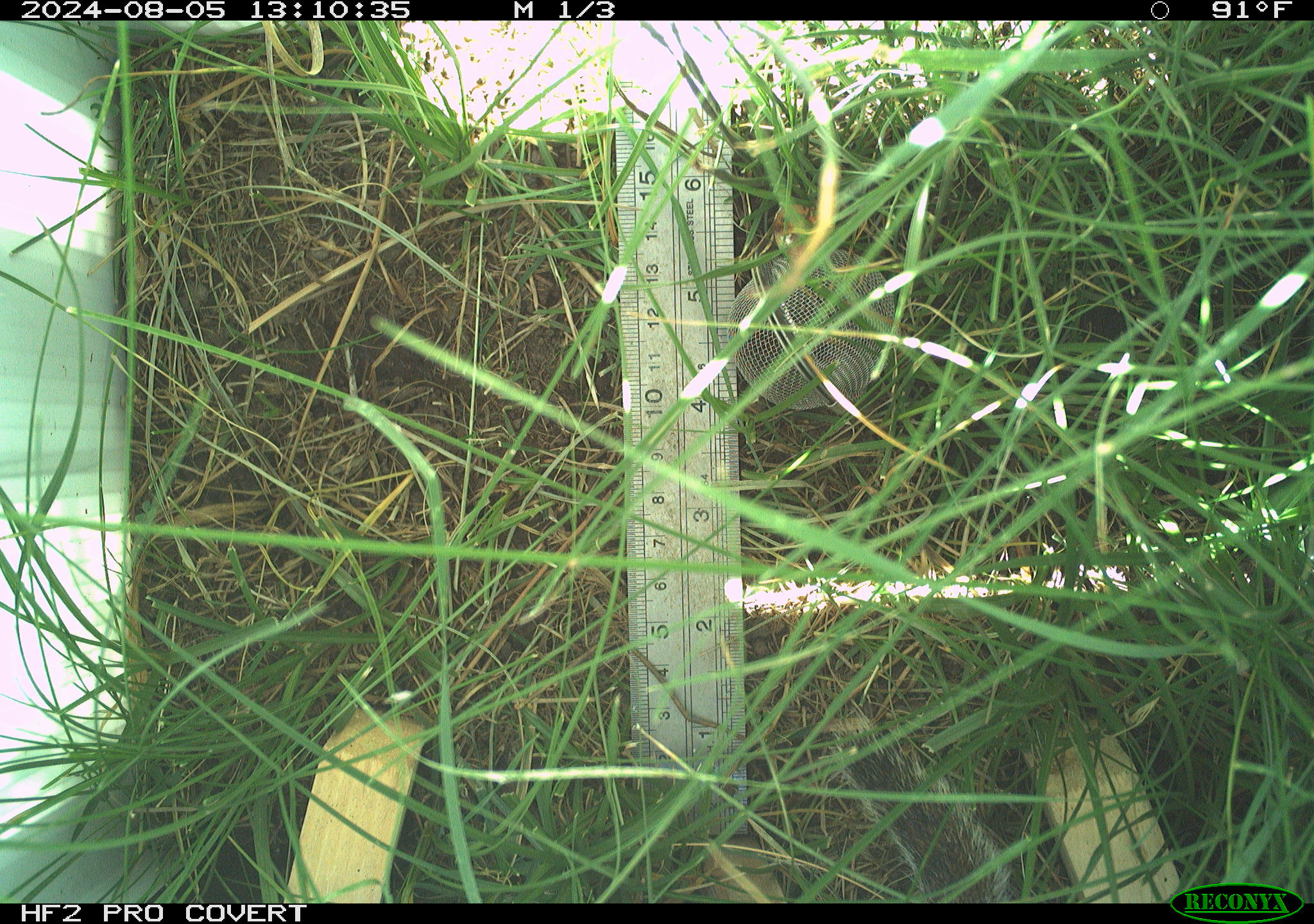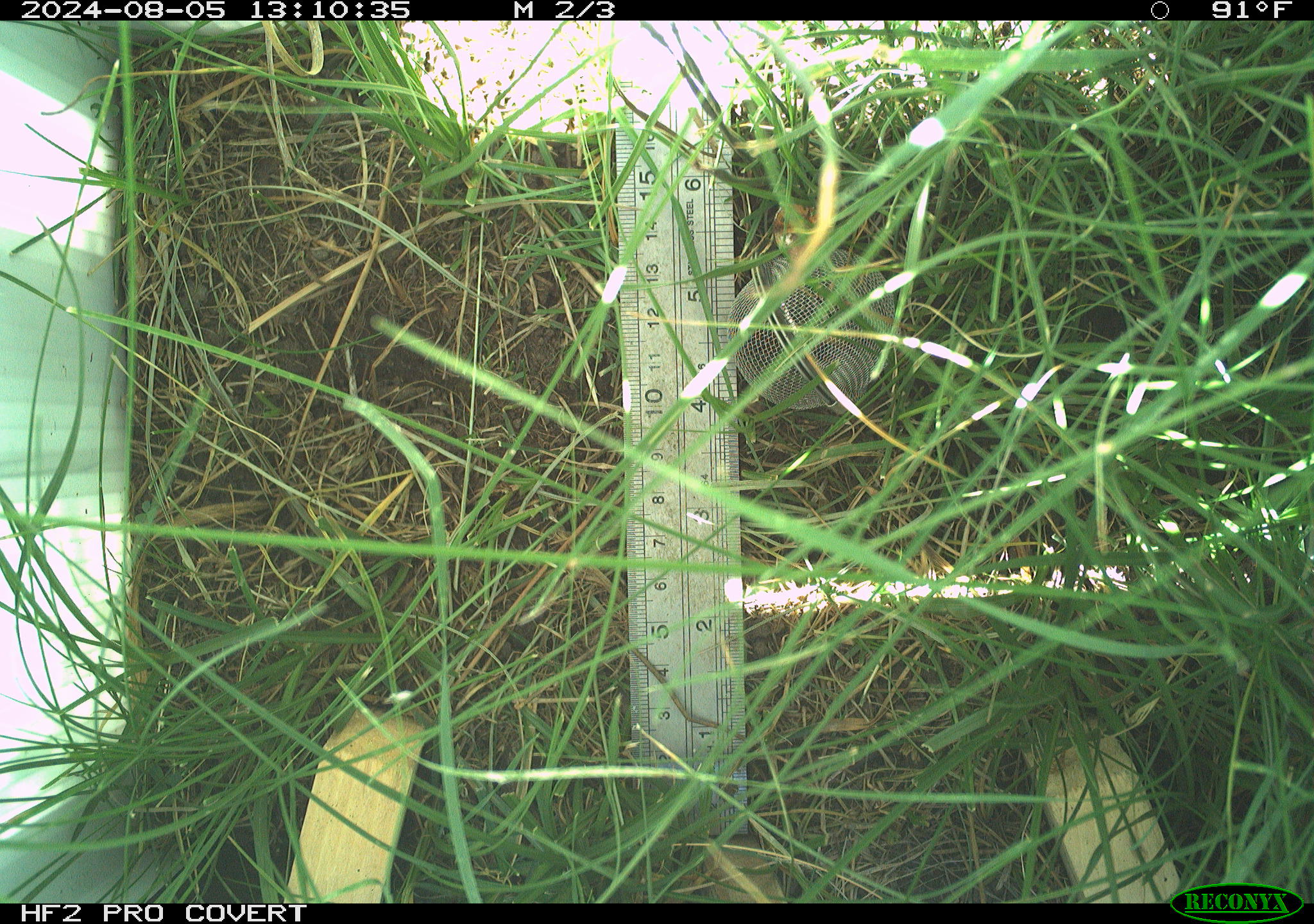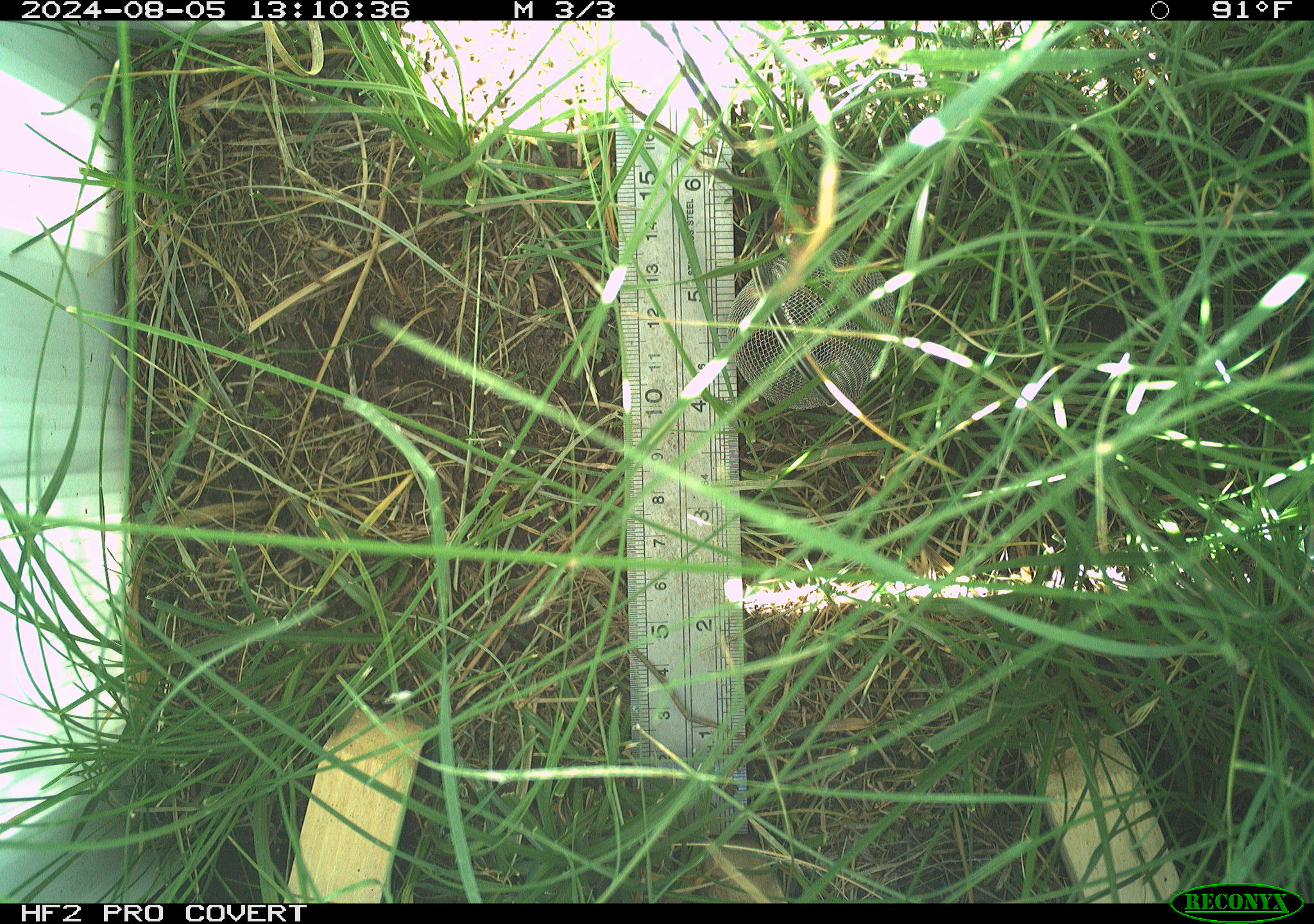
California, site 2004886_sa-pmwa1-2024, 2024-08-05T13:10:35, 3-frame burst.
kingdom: Animalia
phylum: Chordata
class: Mammalia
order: Rodentia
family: Sciuridae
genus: Urocitellus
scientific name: Urocitellus beldingi beldingi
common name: belding's ground squirrel